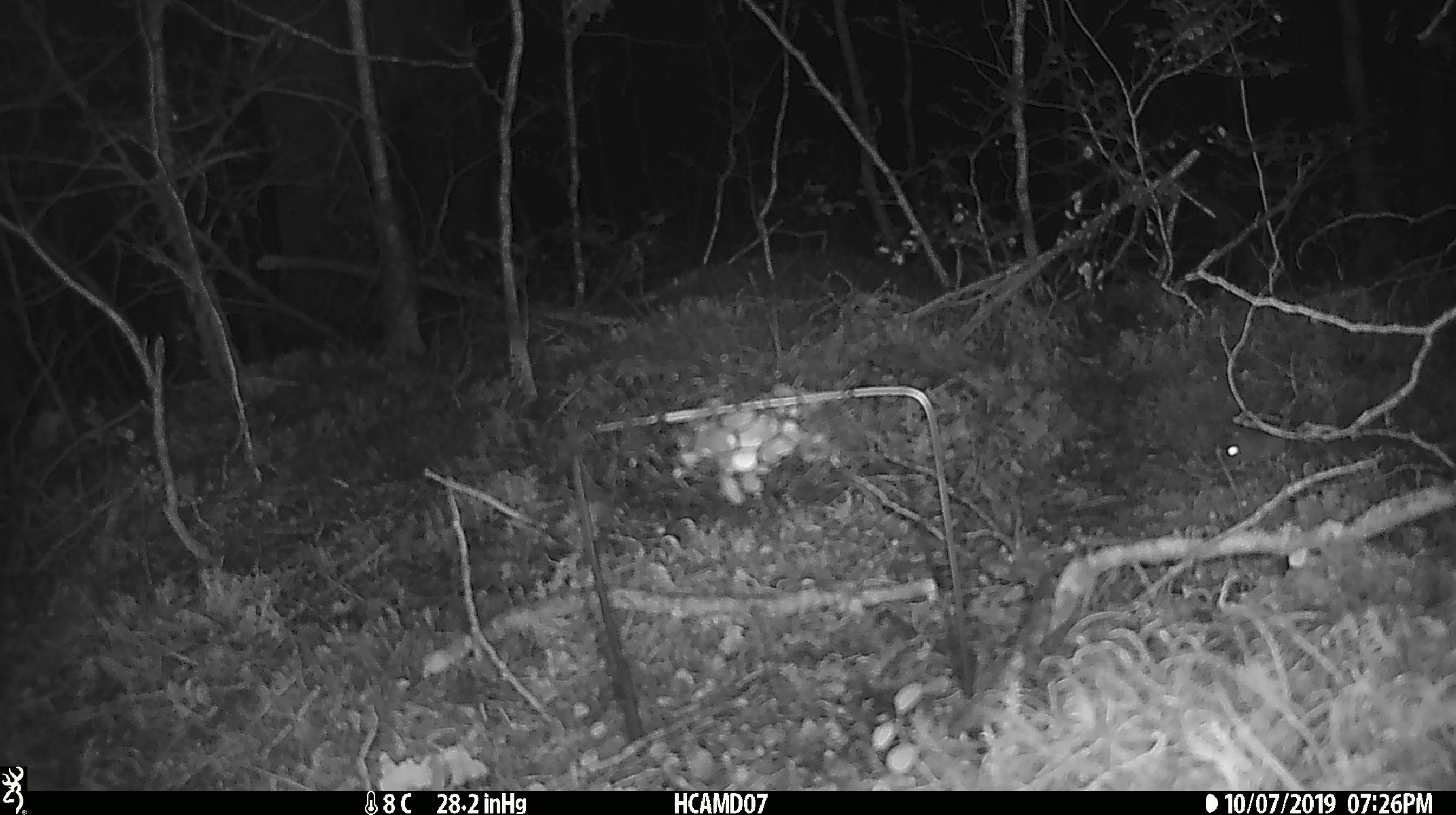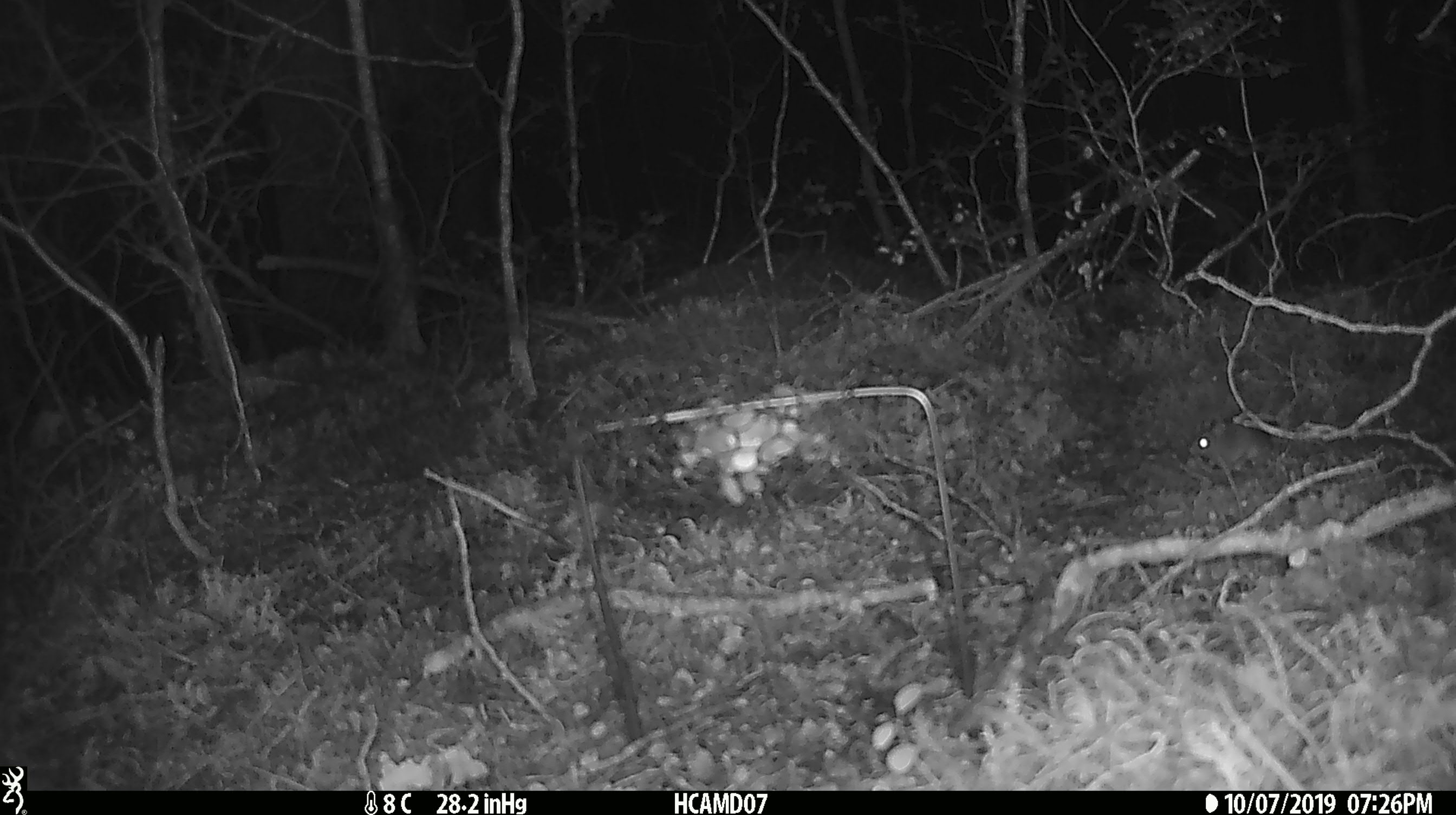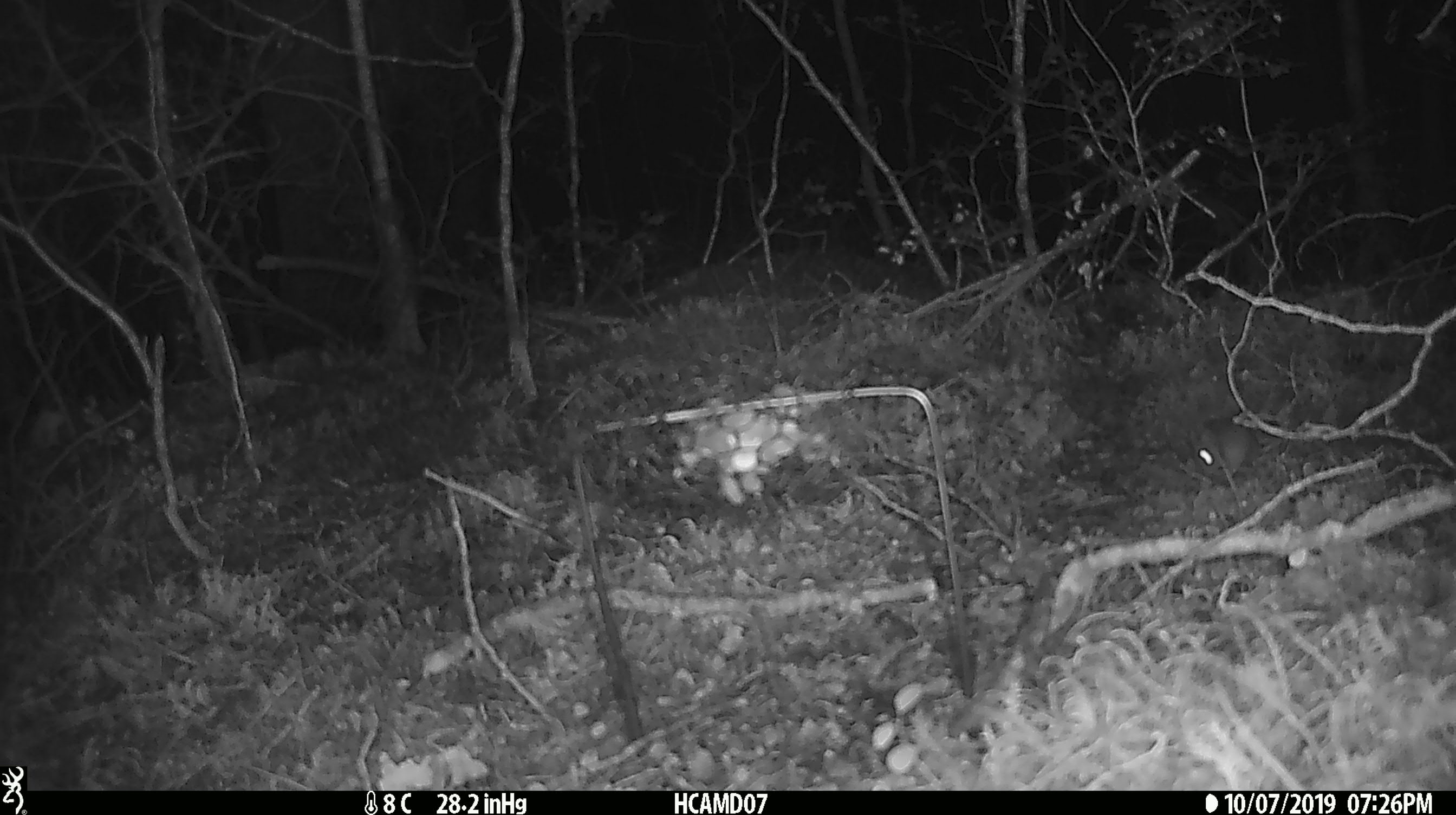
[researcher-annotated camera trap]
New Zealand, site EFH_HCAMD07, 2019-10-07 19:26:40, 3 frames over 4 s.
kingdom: Animalia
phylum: Chordata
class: Mammalia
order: Rodentia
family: Muridae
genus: Mus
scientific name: Mus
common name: mouse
Mouse (Mus).